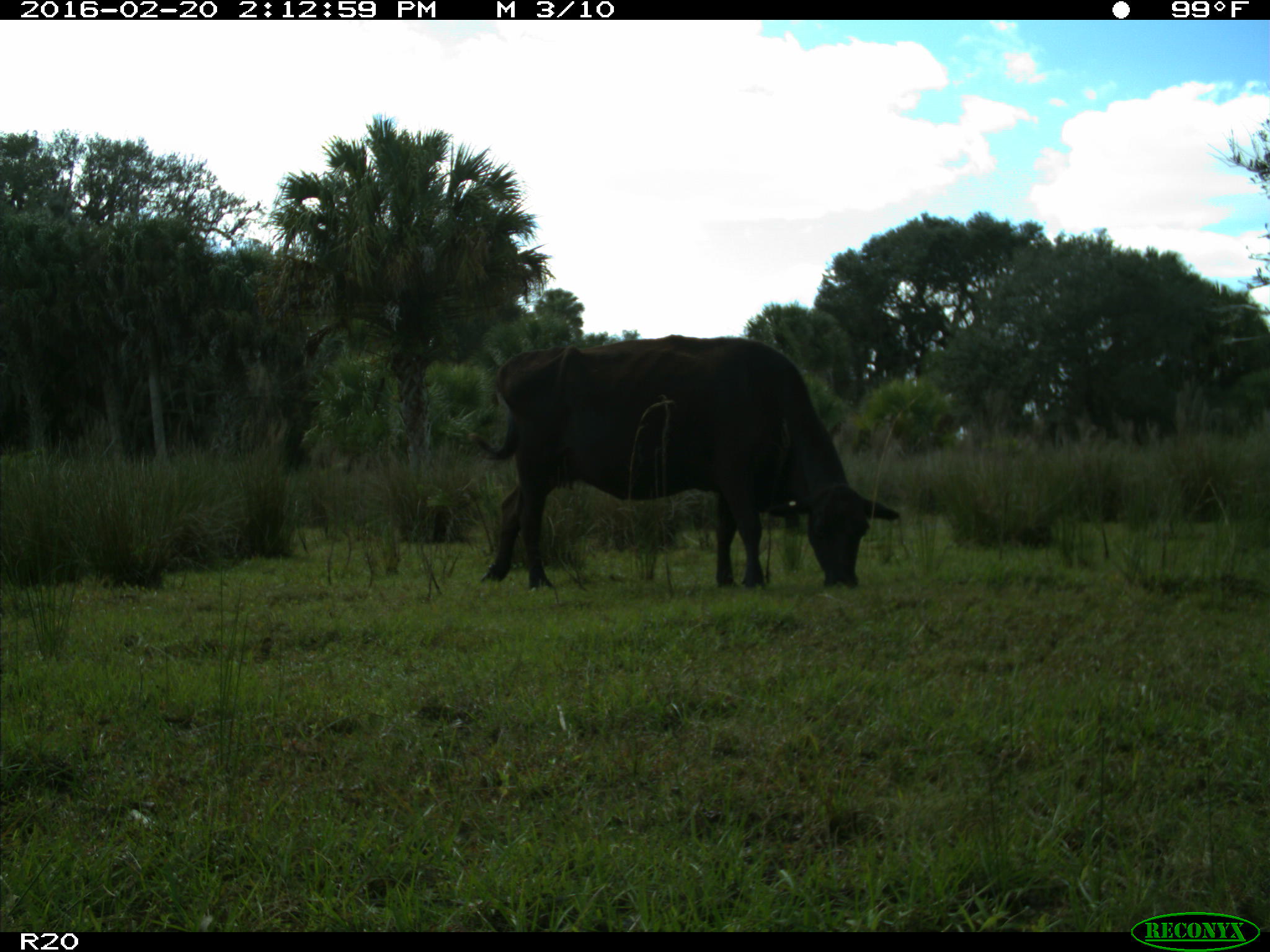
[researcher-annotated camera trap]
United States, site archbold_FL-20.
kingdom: Animalia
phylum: Chordata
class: Mammalia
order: Artiodactyla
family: Bovidae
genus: Bos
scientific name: Bos taurus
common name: domestic cow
Bos taurus (domestic cow).